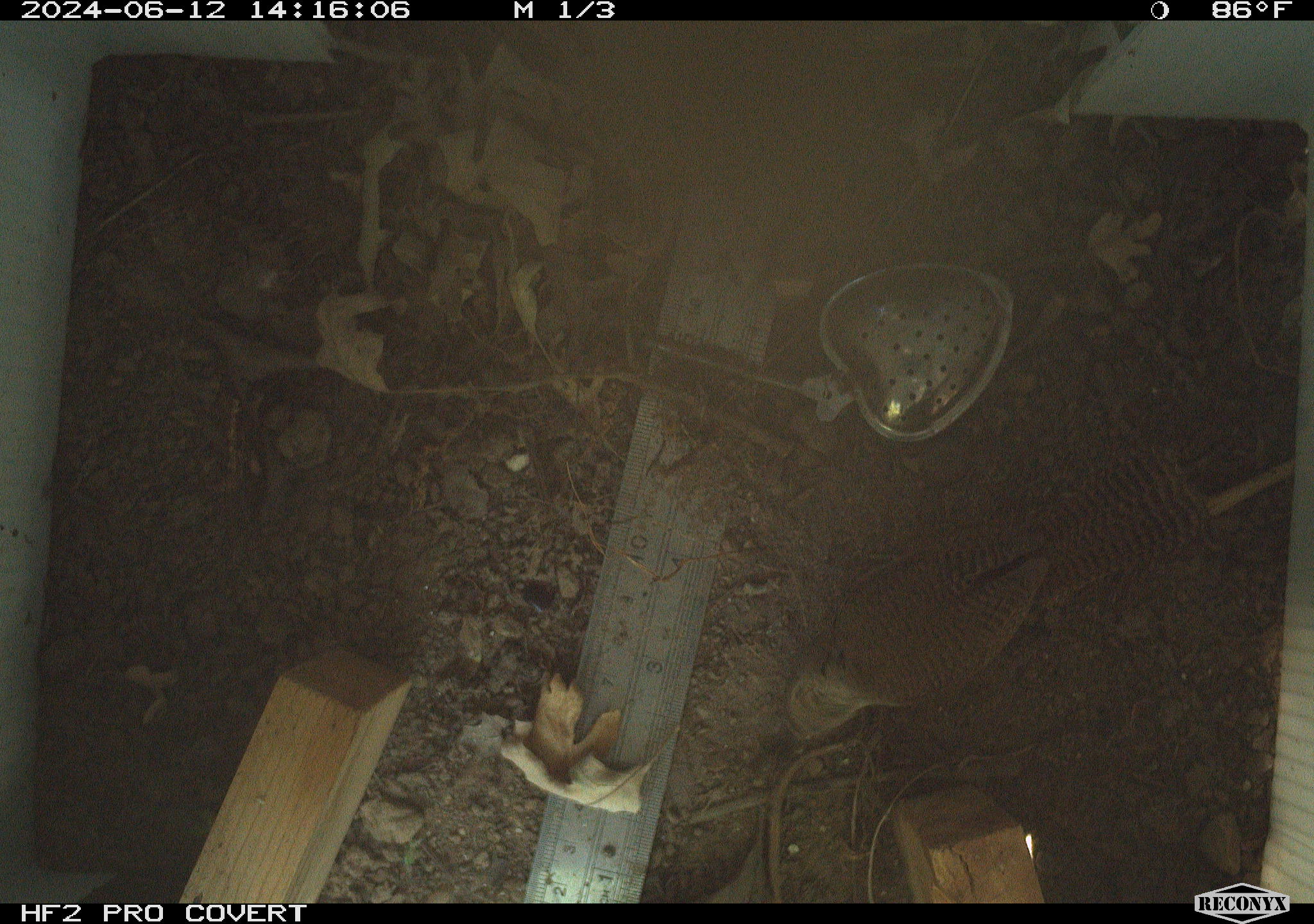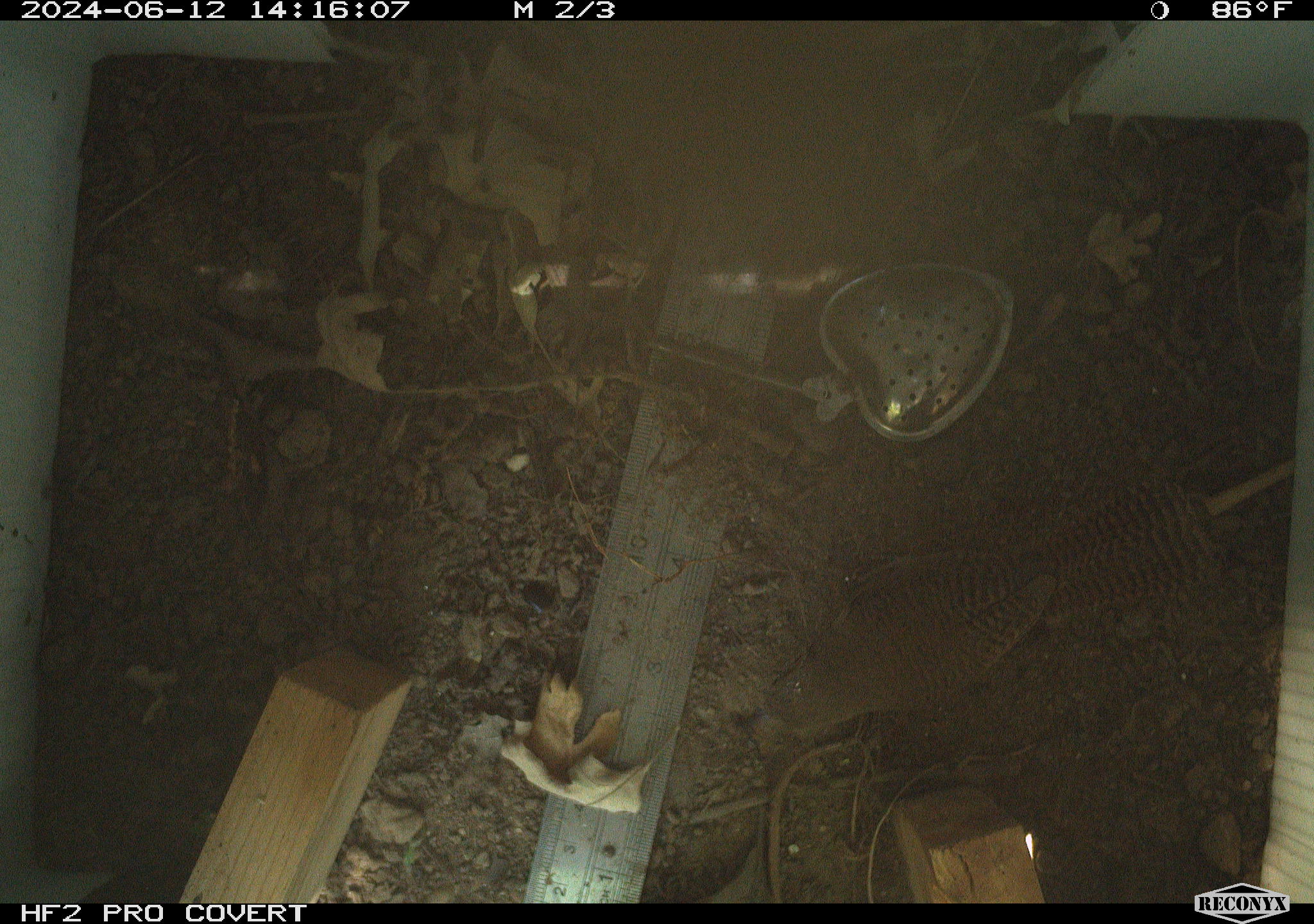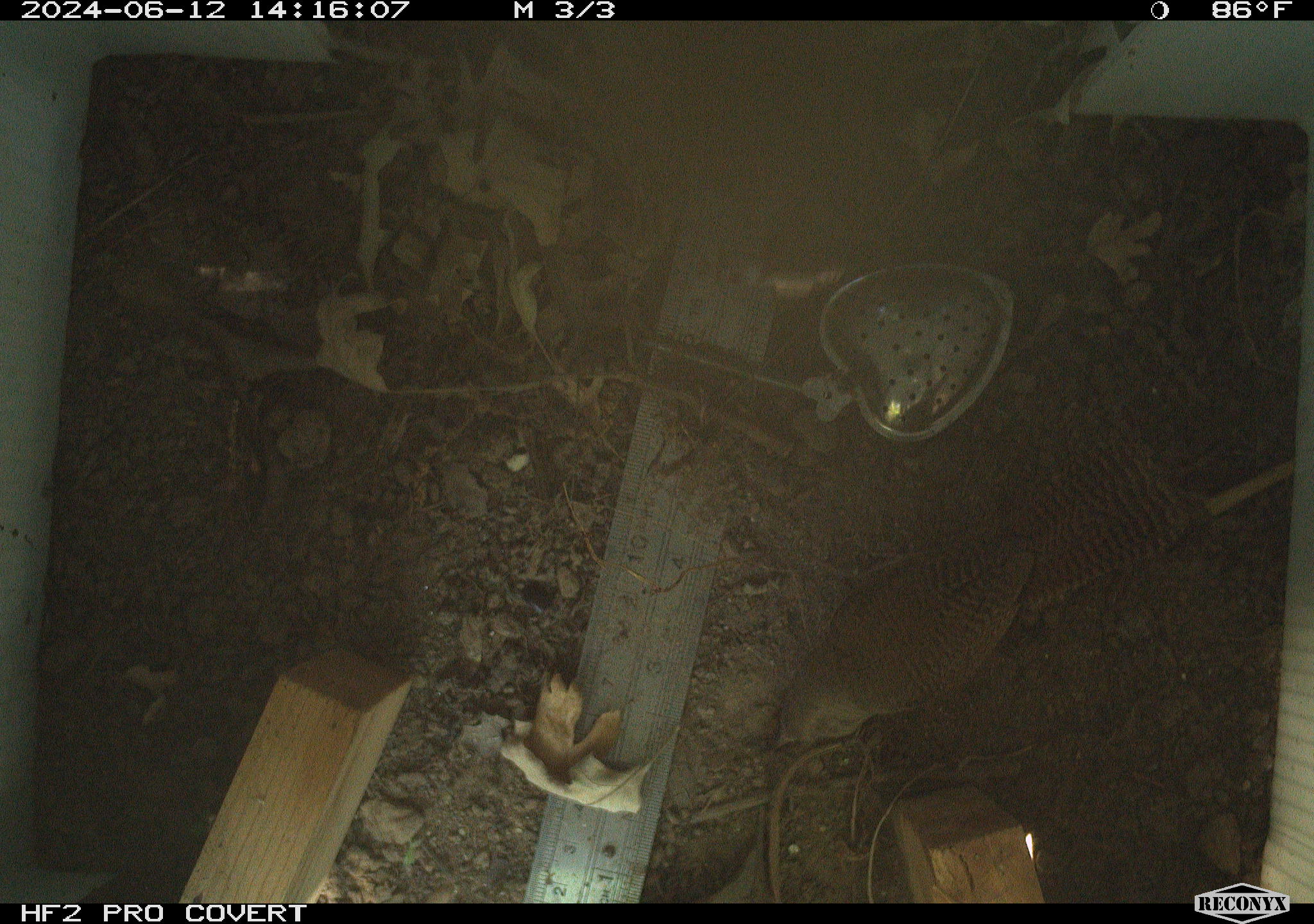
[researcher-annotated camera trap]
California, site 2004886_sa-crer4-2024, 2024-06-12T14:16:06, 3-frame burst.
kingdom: Animalia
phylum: Chordata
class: Aves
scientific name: Aves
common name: bird